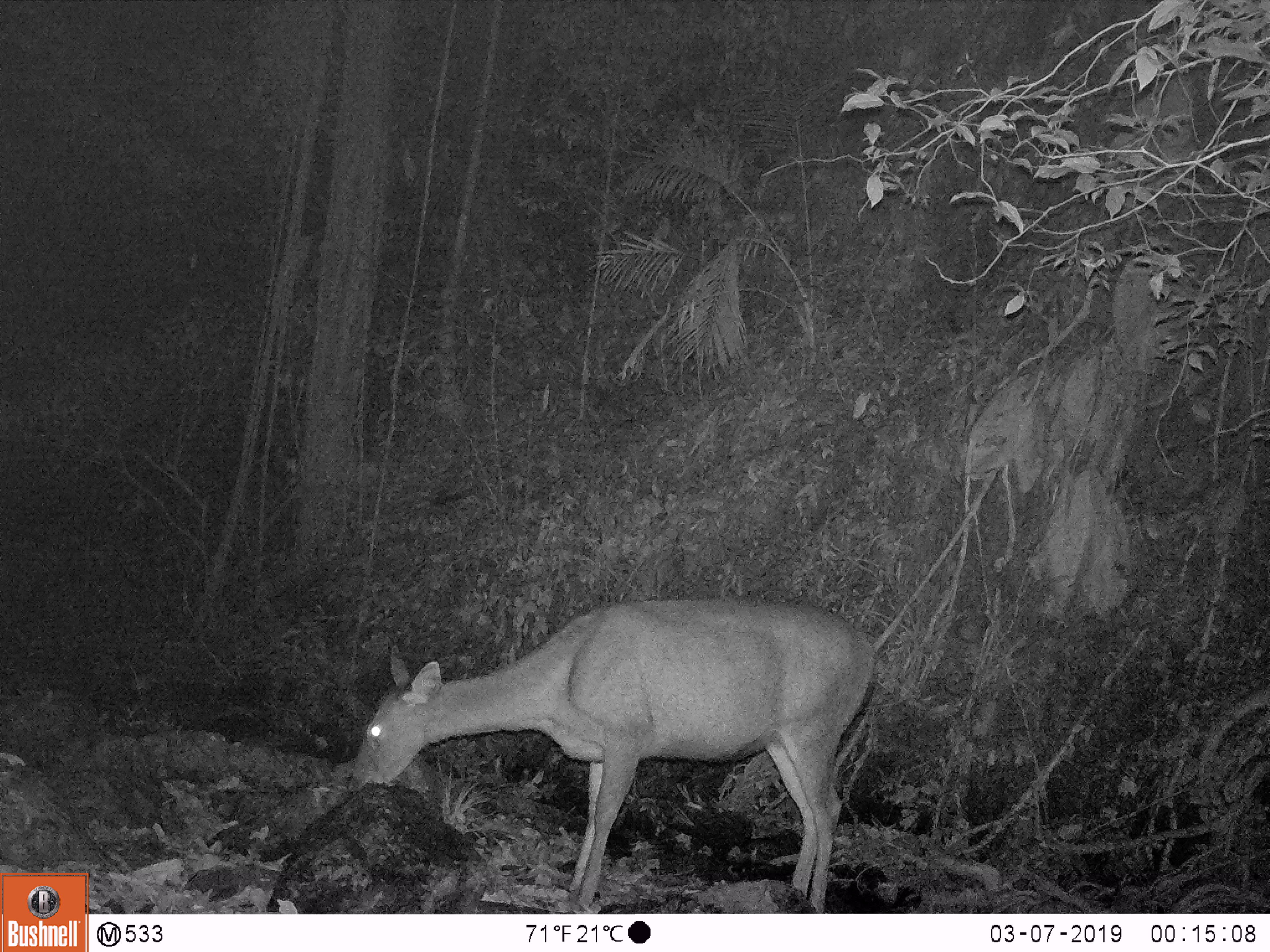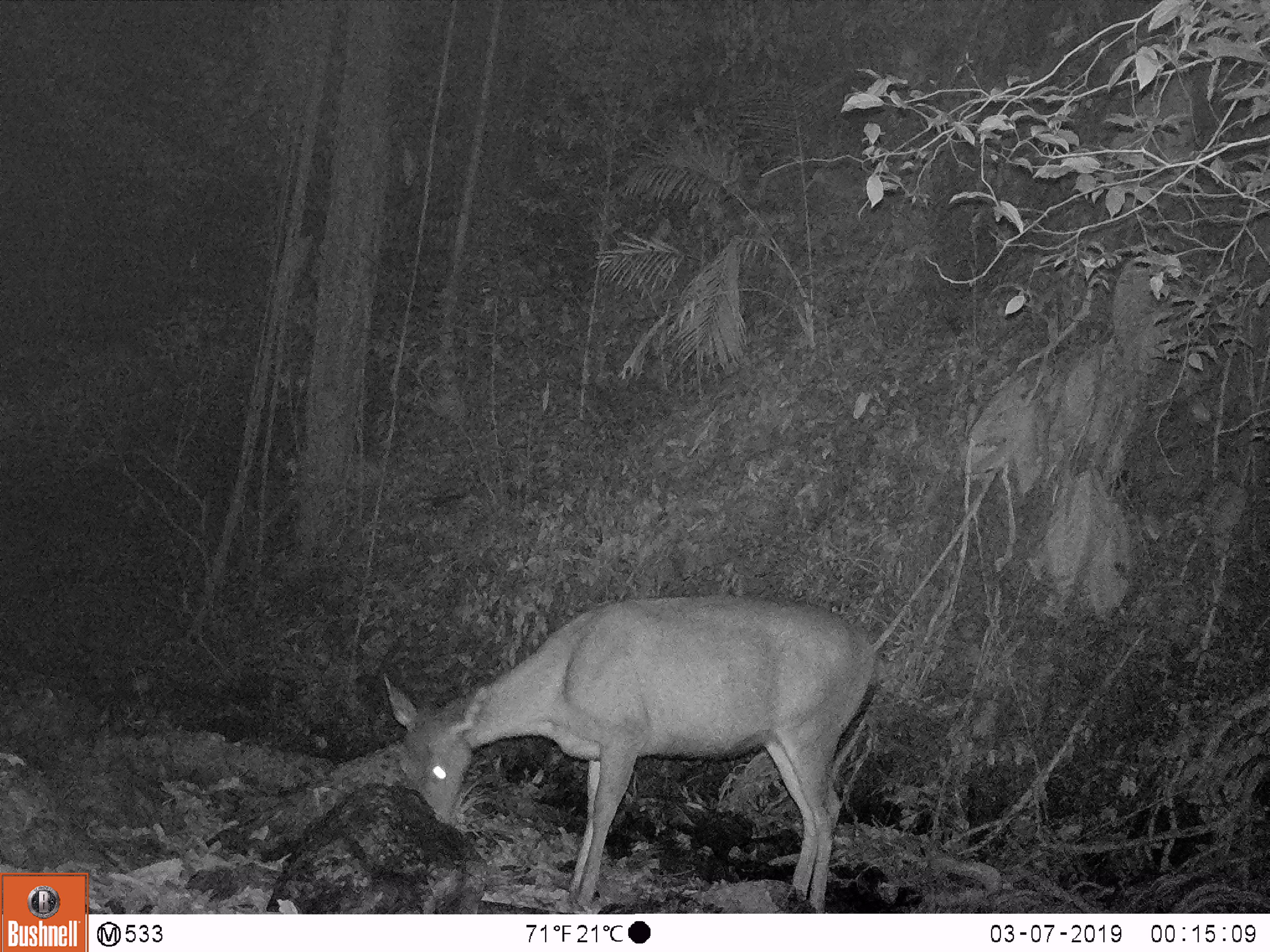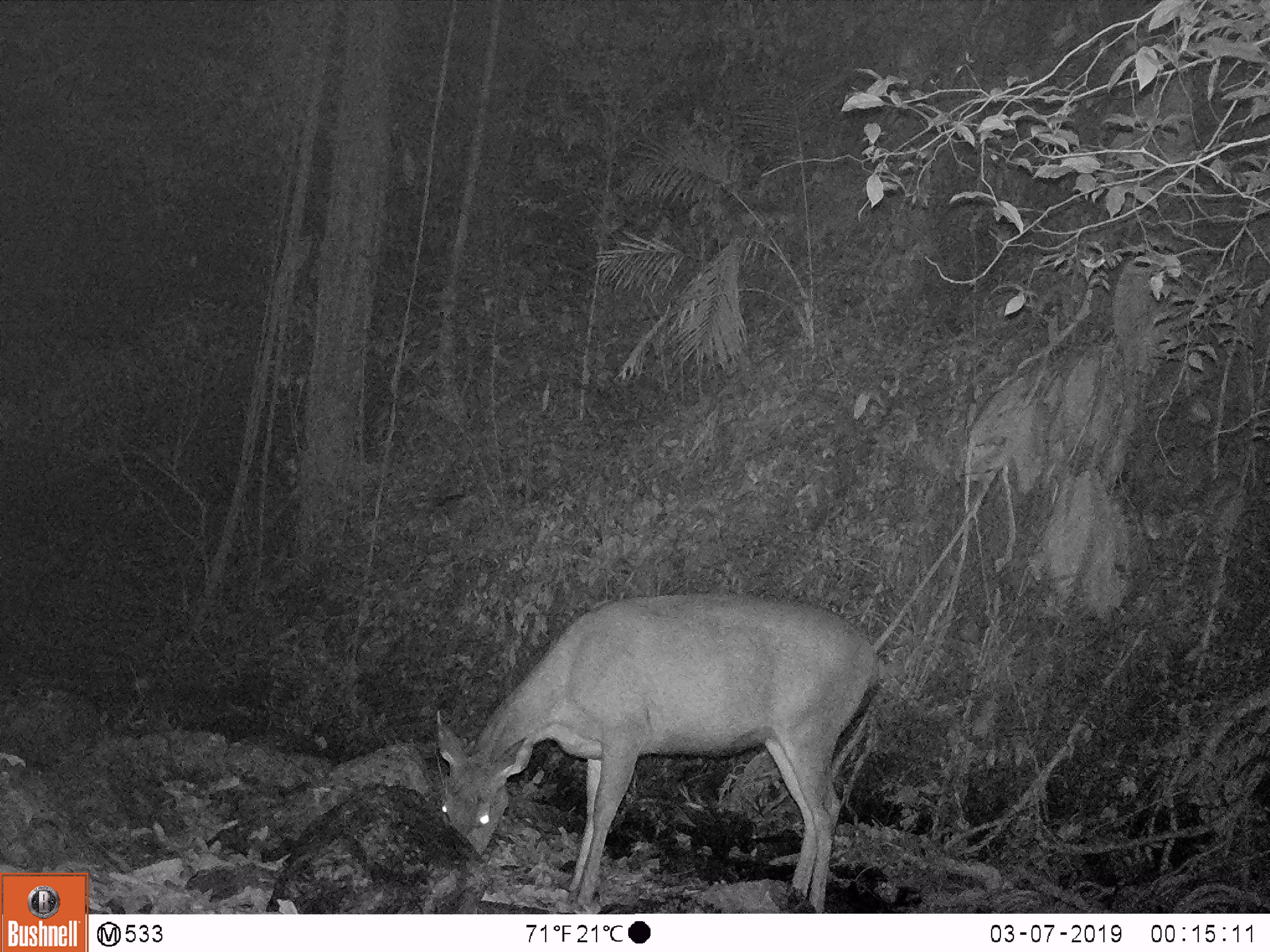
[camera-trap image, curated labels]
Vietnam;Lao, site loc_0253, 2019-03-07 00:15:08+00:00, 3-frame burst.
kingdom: Animalia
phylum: Chordata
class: Mammalia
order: Artiodactyla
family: Cervidae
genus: Rusa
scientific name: Rusa unicolor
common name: sambar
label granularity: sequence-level